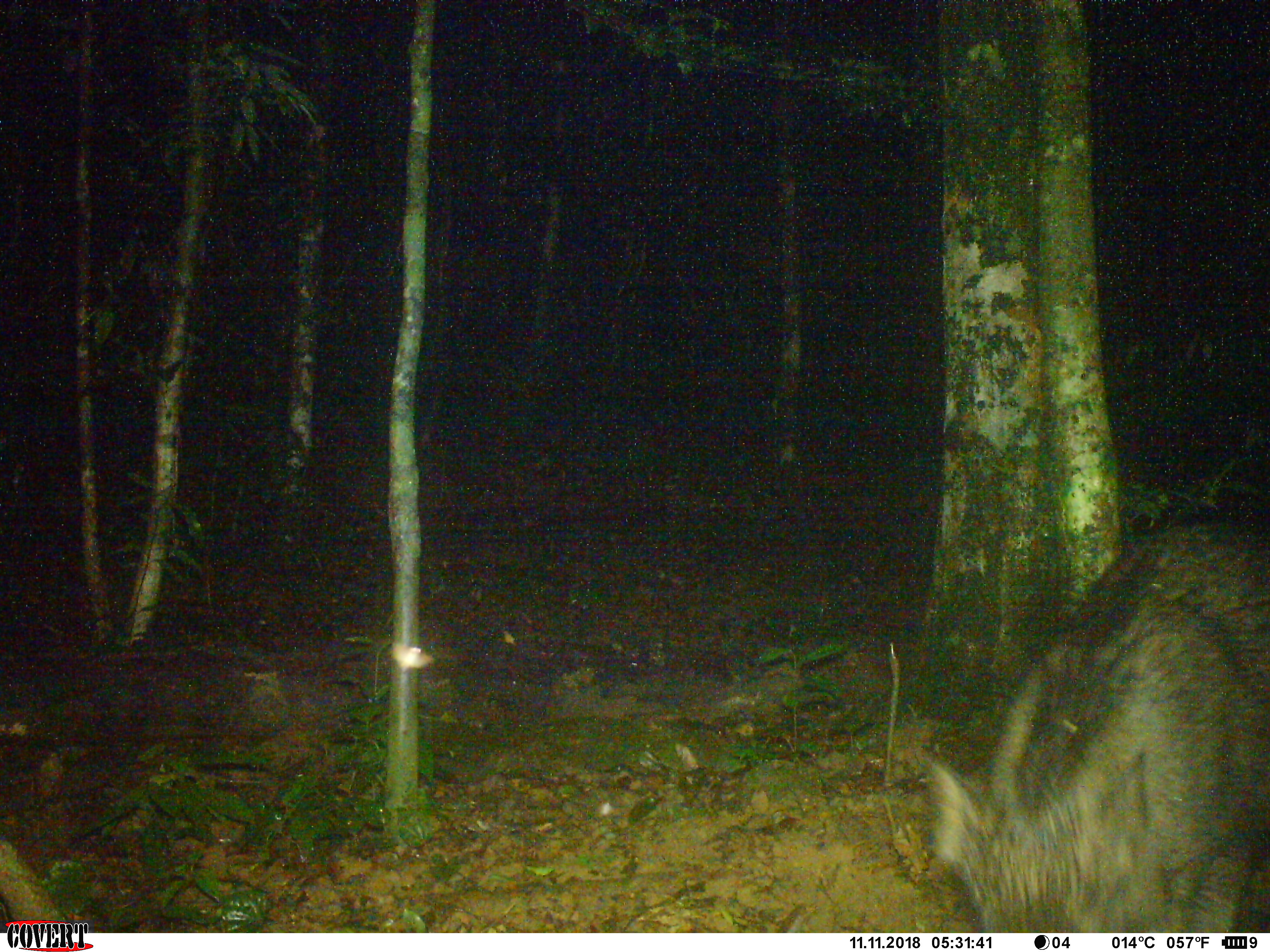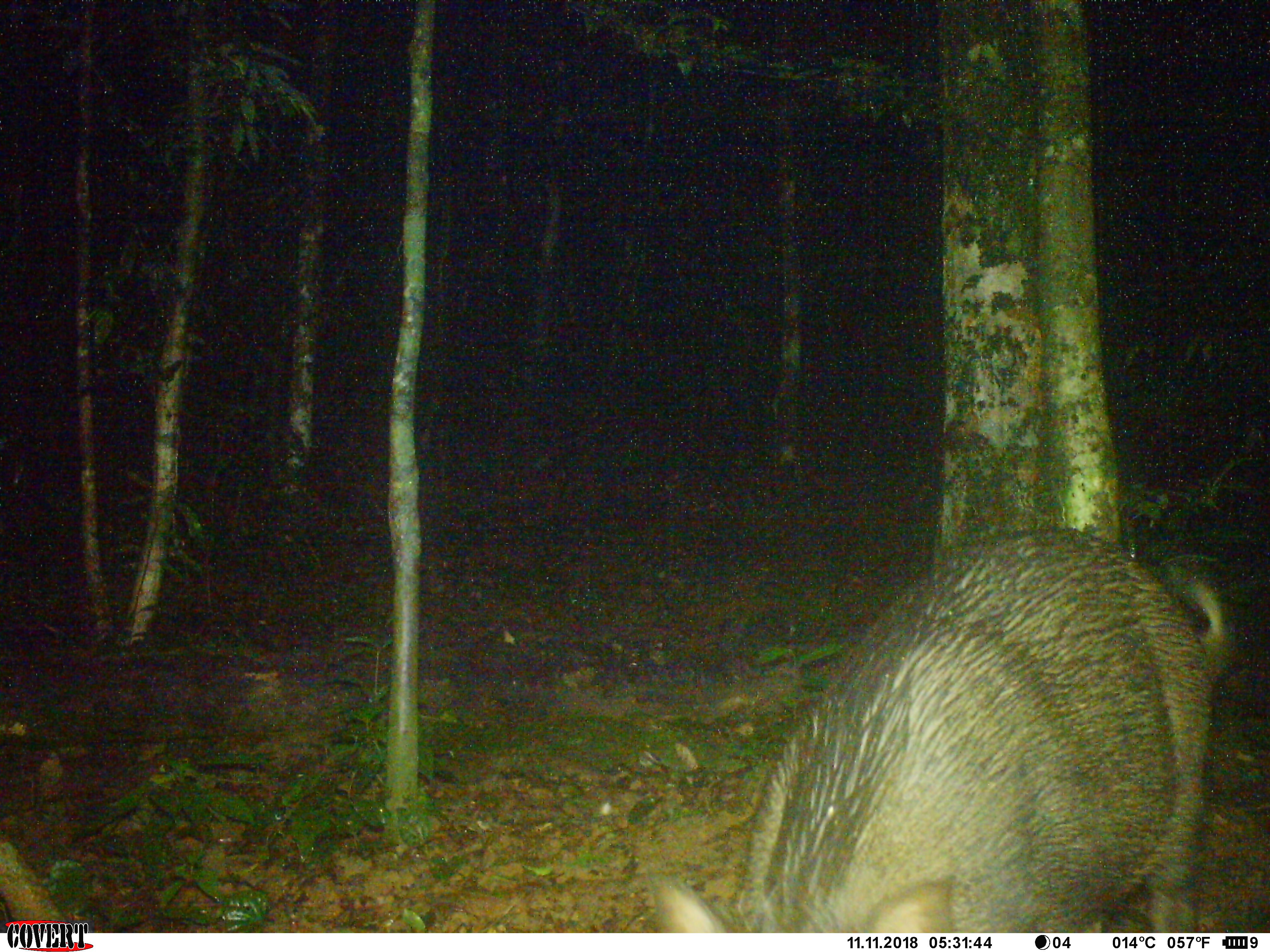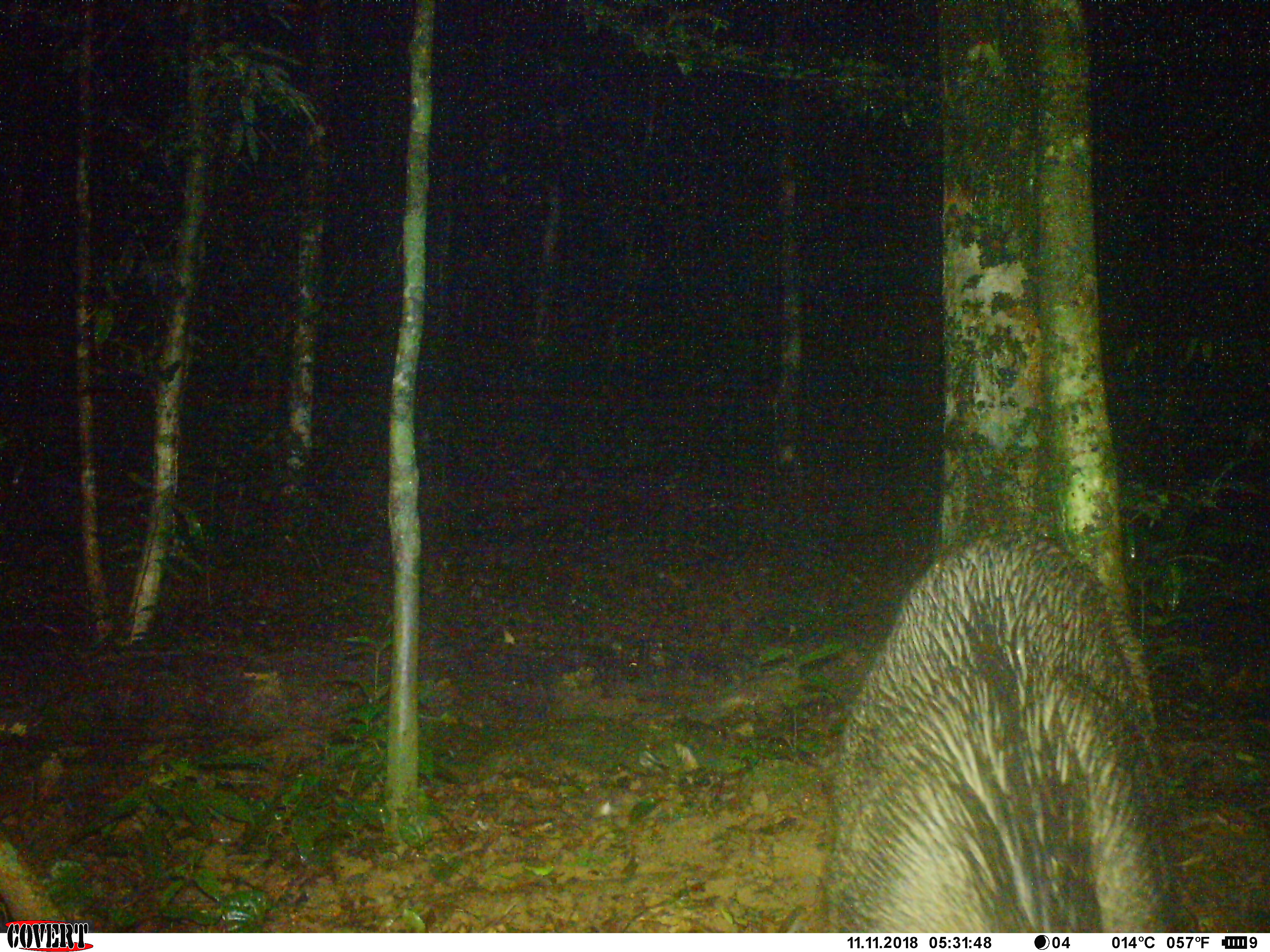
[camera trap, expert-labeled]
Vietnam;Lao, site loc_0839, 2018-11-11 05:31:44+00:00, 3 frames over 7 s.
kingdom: Animalia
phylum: Chordata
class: Mammalia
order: Artiodactyla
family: Suidae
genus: Sus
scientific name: Sus scrofa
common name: eurasian wild pig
Eurasian wild pig (Sus scrofa). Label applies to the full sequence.